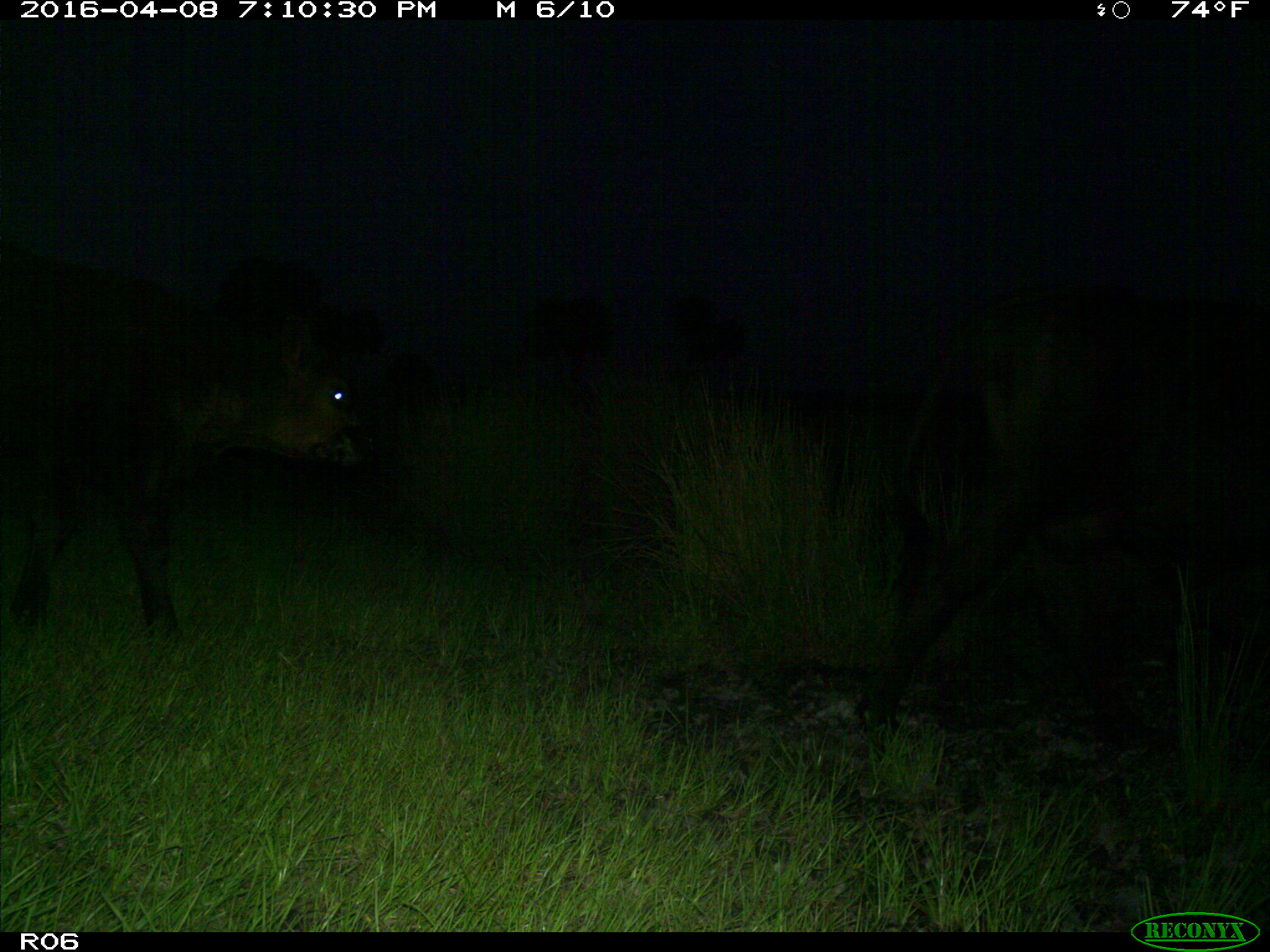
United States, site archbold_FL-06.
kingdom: Animalia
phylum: Chordata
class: Mammalia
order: Artiodactyla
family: Bovidae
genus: Bos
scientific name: Bos taurus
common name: domestic cow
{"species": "Bos taurus (domestic cow)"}